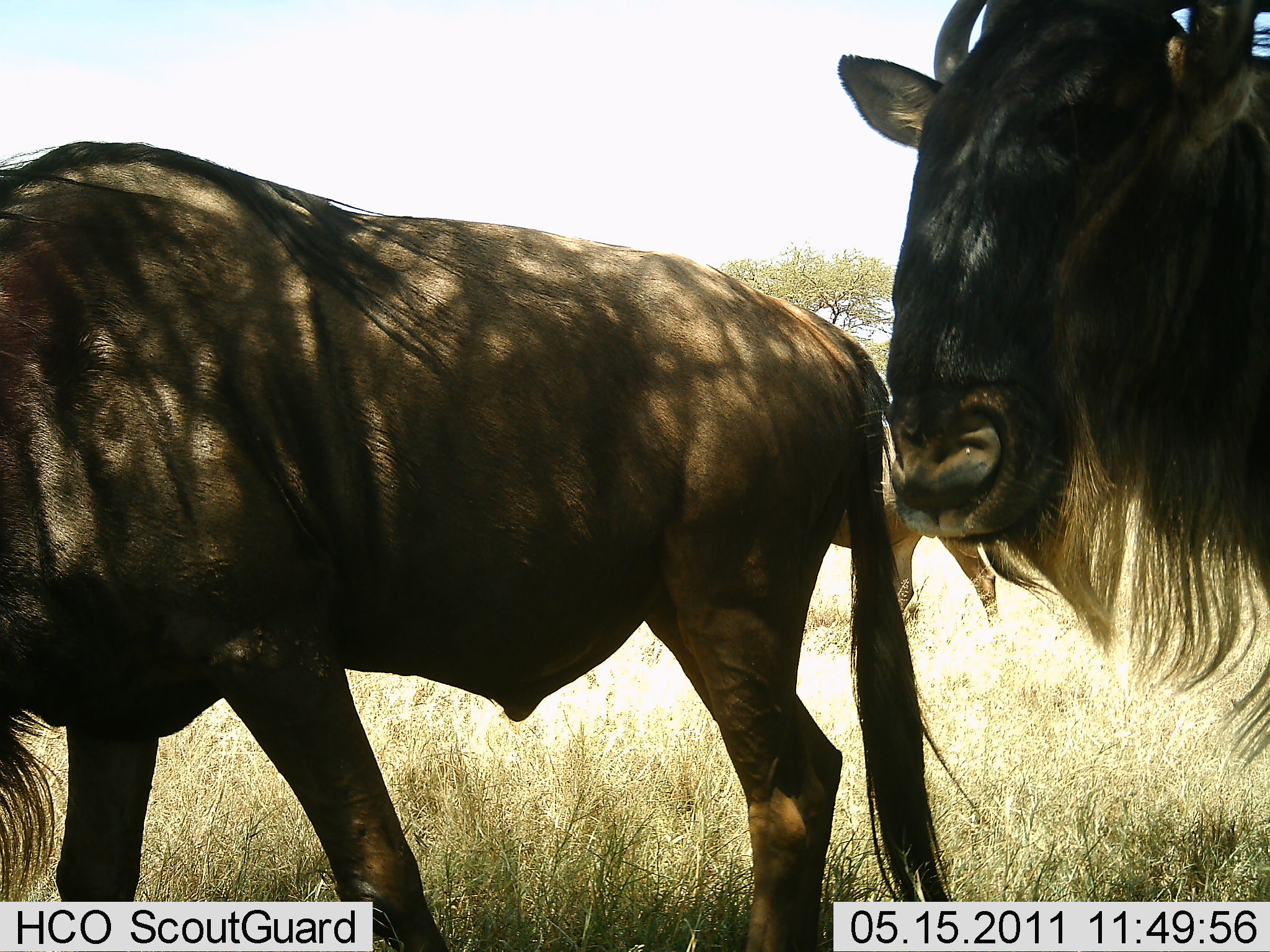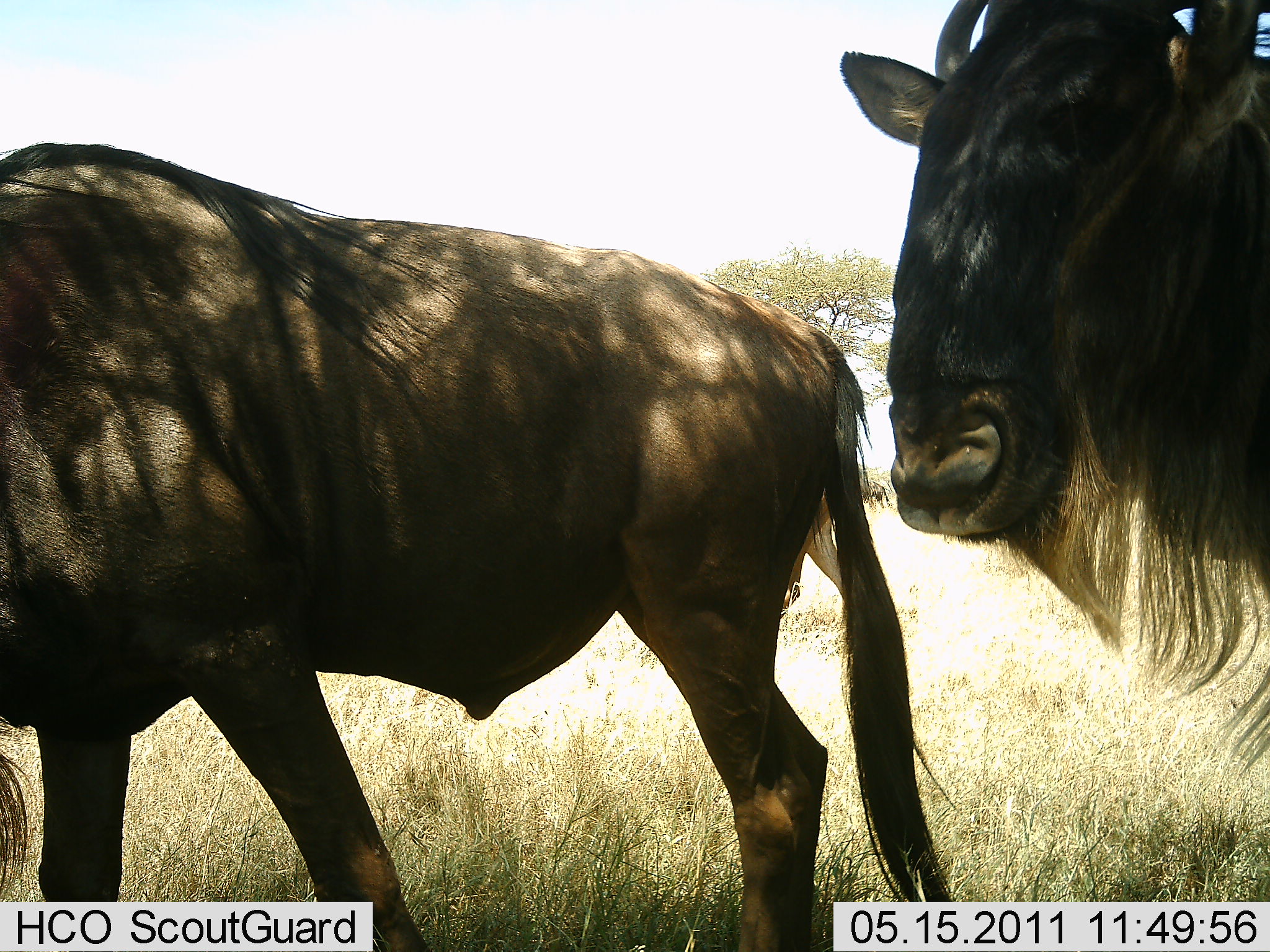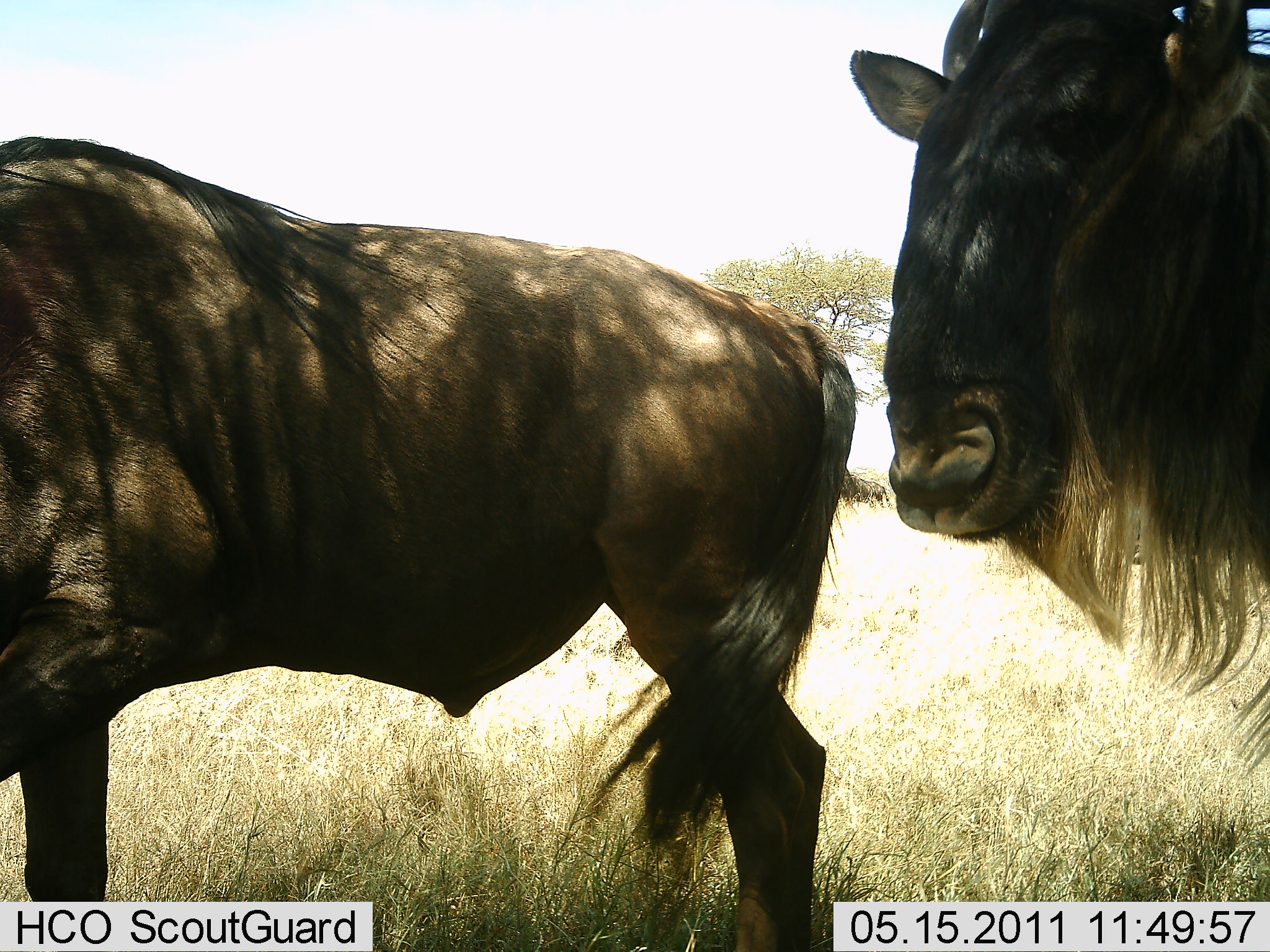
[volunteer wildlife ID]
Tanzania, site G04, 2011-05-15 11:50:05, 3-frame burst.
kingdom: Animalia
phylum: Chordata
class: Mammalia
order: Artiodactyla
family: Bovidae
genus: Connochaetes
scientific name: Connochaetes taurinus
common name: blue wildebeest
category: wildebeest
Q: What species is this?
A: Wildebeest (blue wildebeest) (Connochaetes taurinus).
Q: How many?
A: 2.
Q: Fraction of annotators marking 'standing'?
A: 85%.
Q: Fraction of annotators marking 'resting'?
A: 0%.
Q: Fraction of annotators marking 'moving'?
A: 38%.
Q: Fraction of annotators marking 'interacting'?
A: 0%.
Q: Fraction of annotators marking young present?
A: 0%.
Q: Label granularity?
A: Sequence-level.